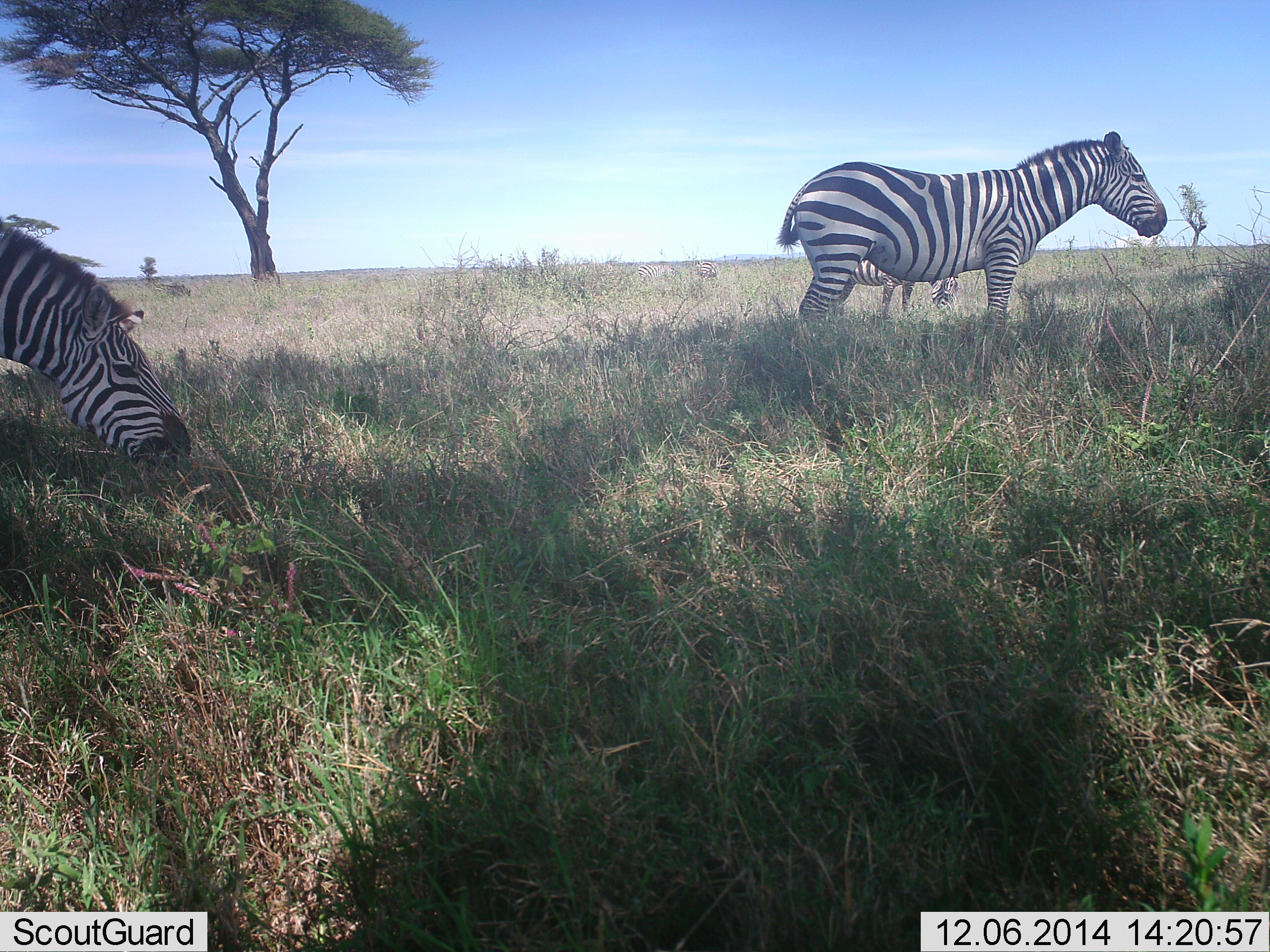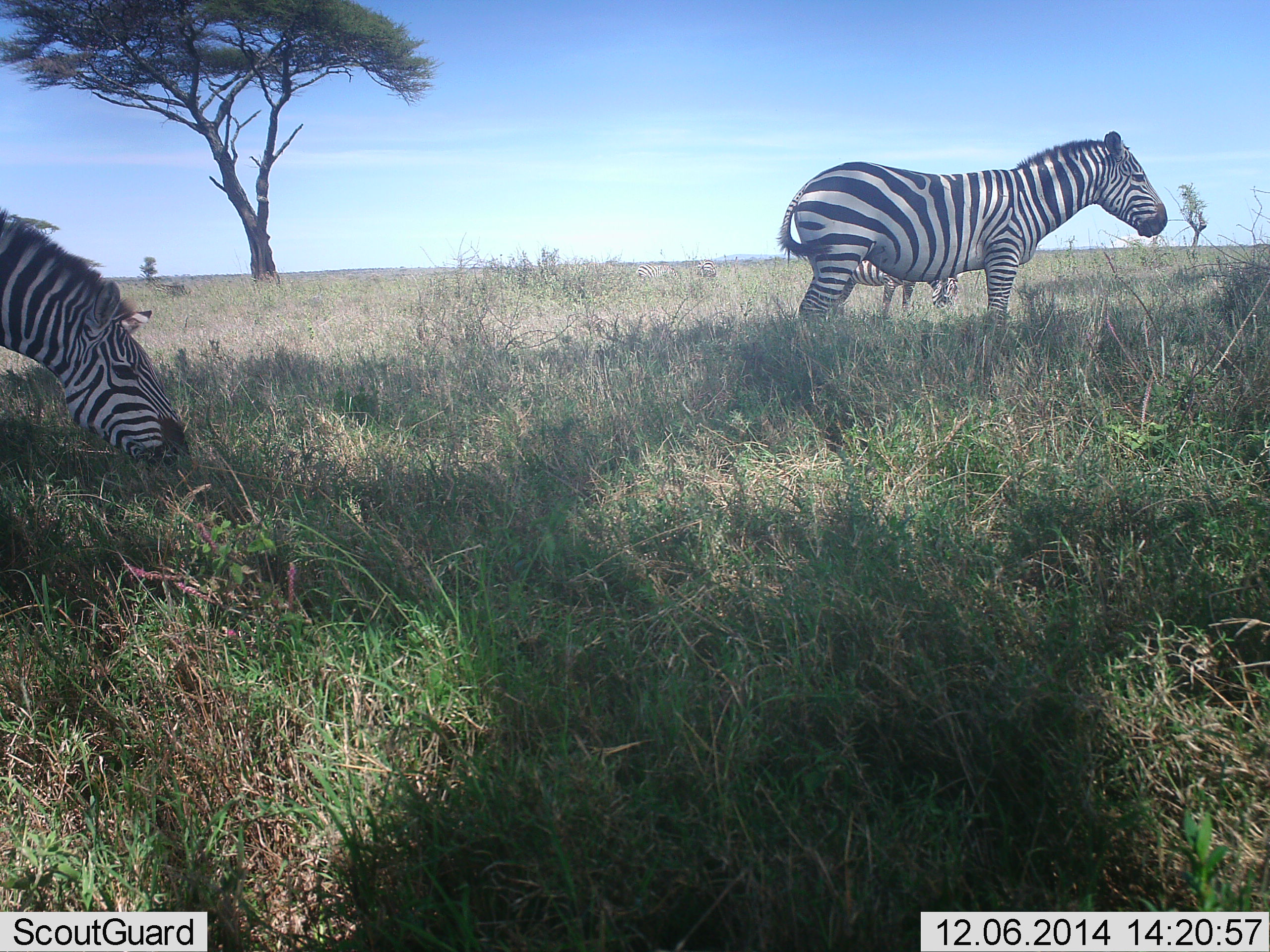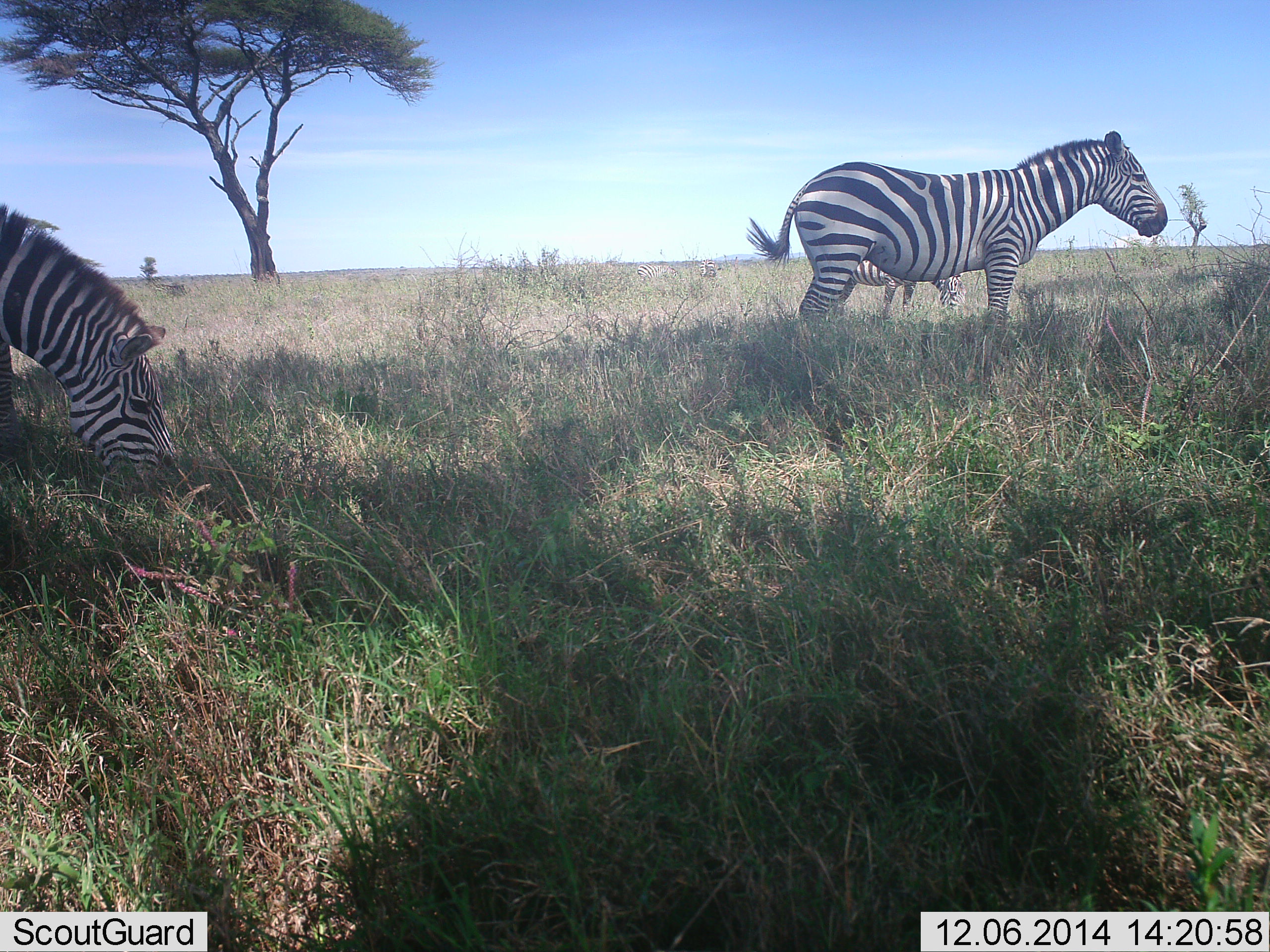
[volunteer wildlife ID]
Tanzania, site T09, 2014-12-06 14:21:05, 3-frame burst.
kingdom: Animalia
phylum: Chordata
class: Mammalia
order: Perissodactyla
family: Equidae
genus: Equus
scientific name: Equus quagga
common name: plains zebra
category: zebra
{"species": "zebra (plains zebra) (Equus quagga)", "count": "3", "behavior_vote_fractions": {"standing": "90%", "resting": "0%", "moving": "0%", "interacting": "0%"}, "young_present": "10%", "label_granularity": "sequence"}